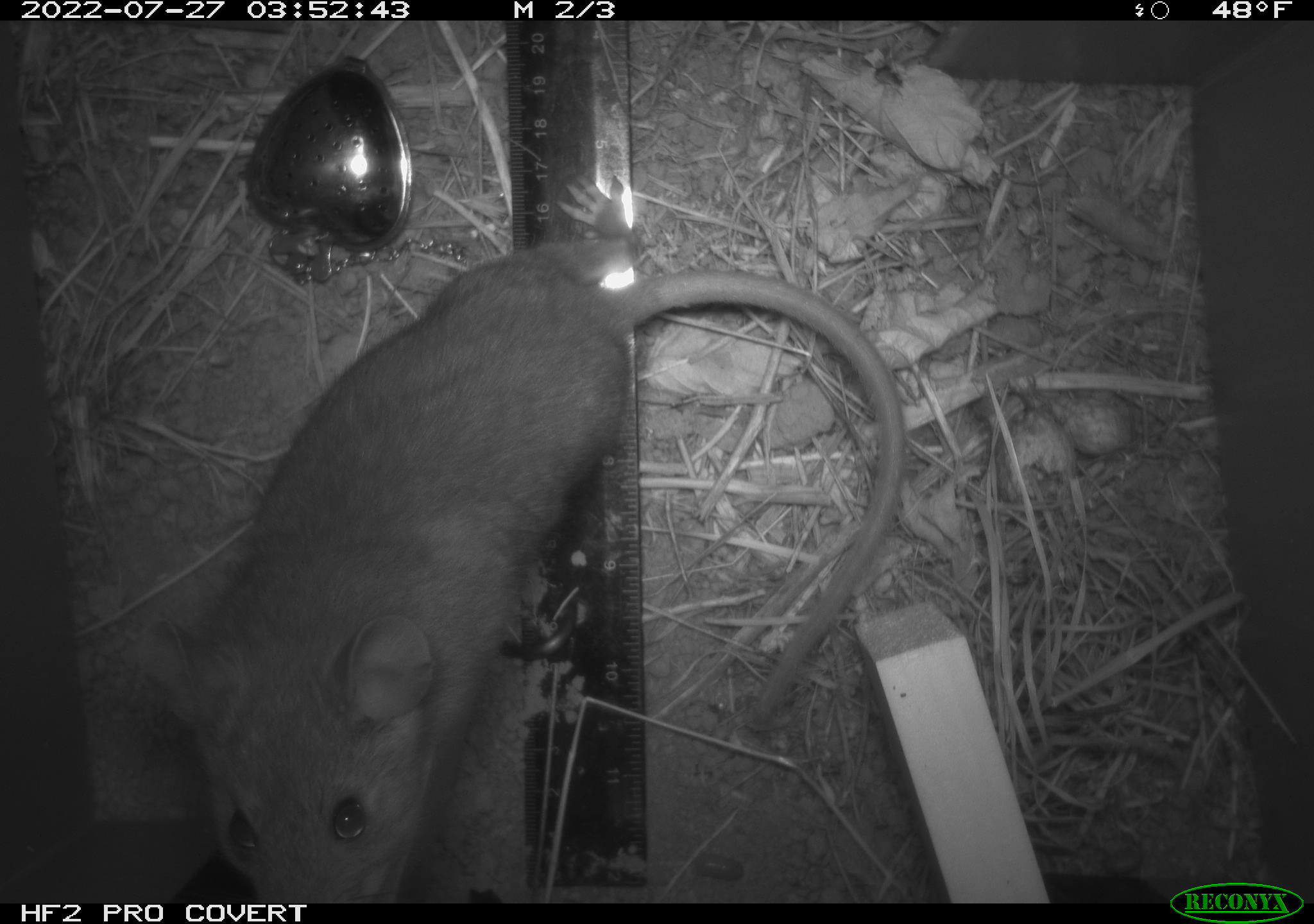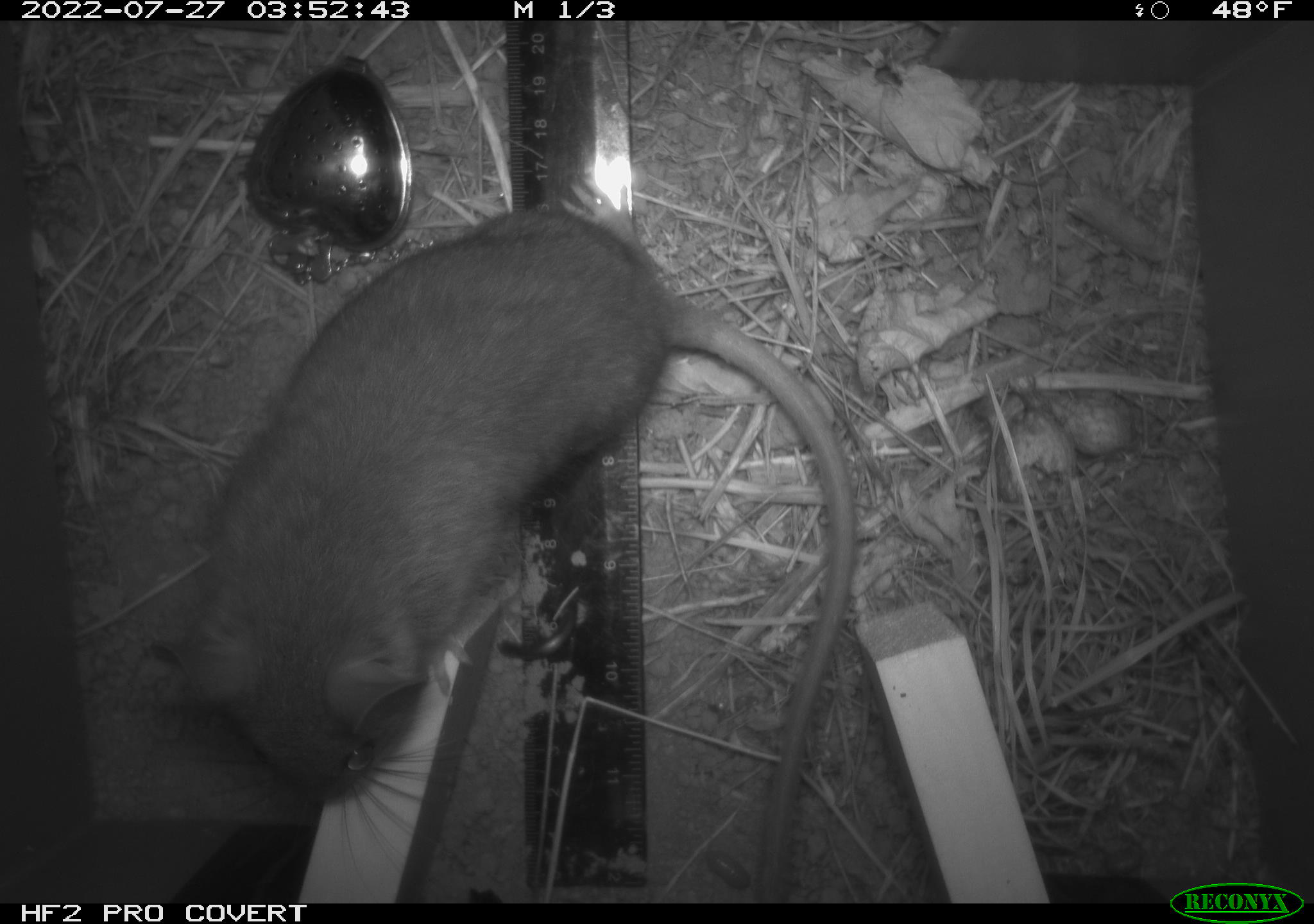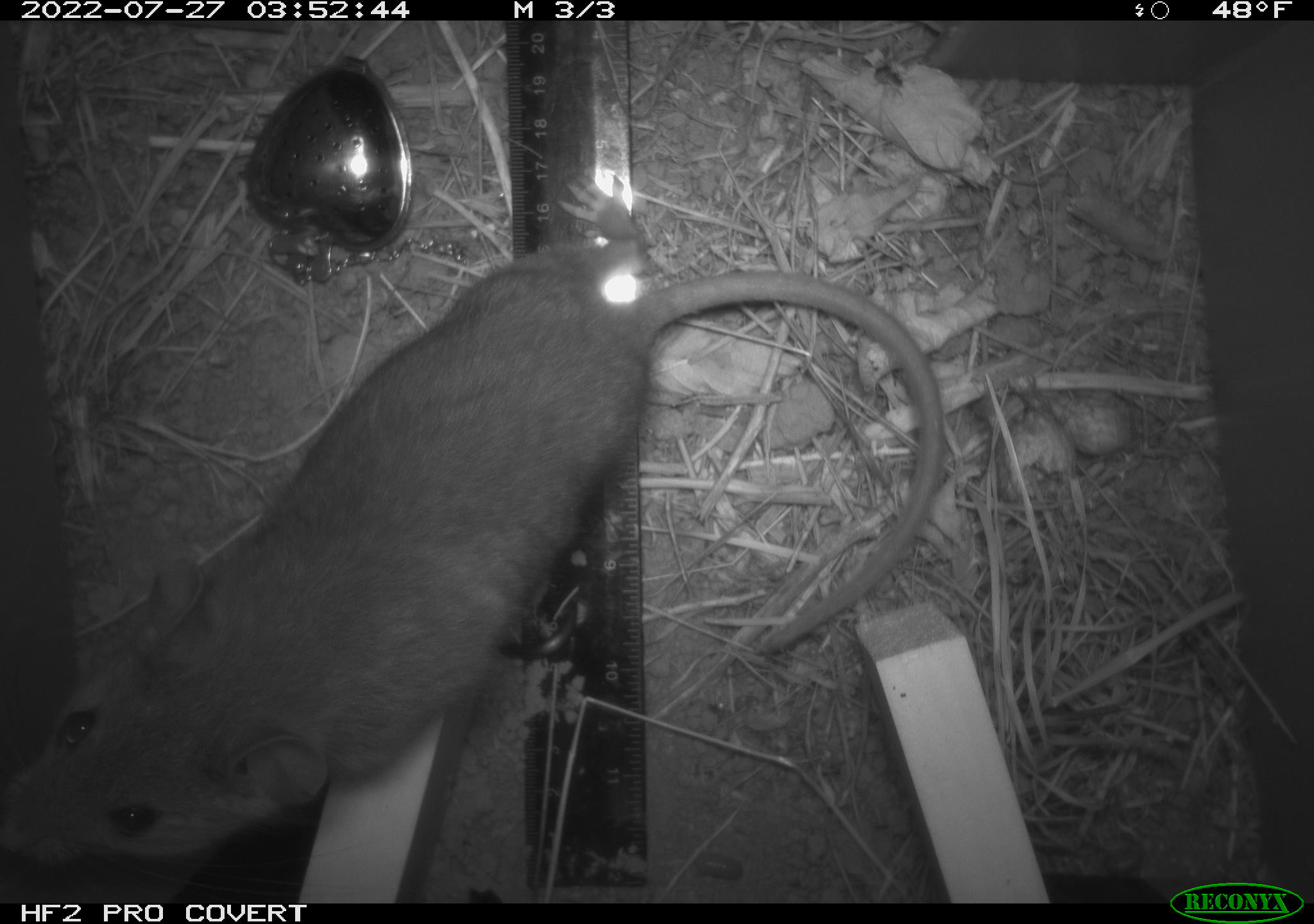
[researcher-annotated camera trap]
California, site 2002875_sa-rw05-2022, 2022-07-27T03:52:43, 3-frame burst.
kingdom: Animalia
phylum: Chordata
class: Mammalia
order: Rodentia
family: Cricetidae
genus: Neotoma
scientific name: Neotoma fuscipes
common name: dusky-footed woodrat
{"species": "dusky-footed woodrat (Neotoma fuscipes)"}